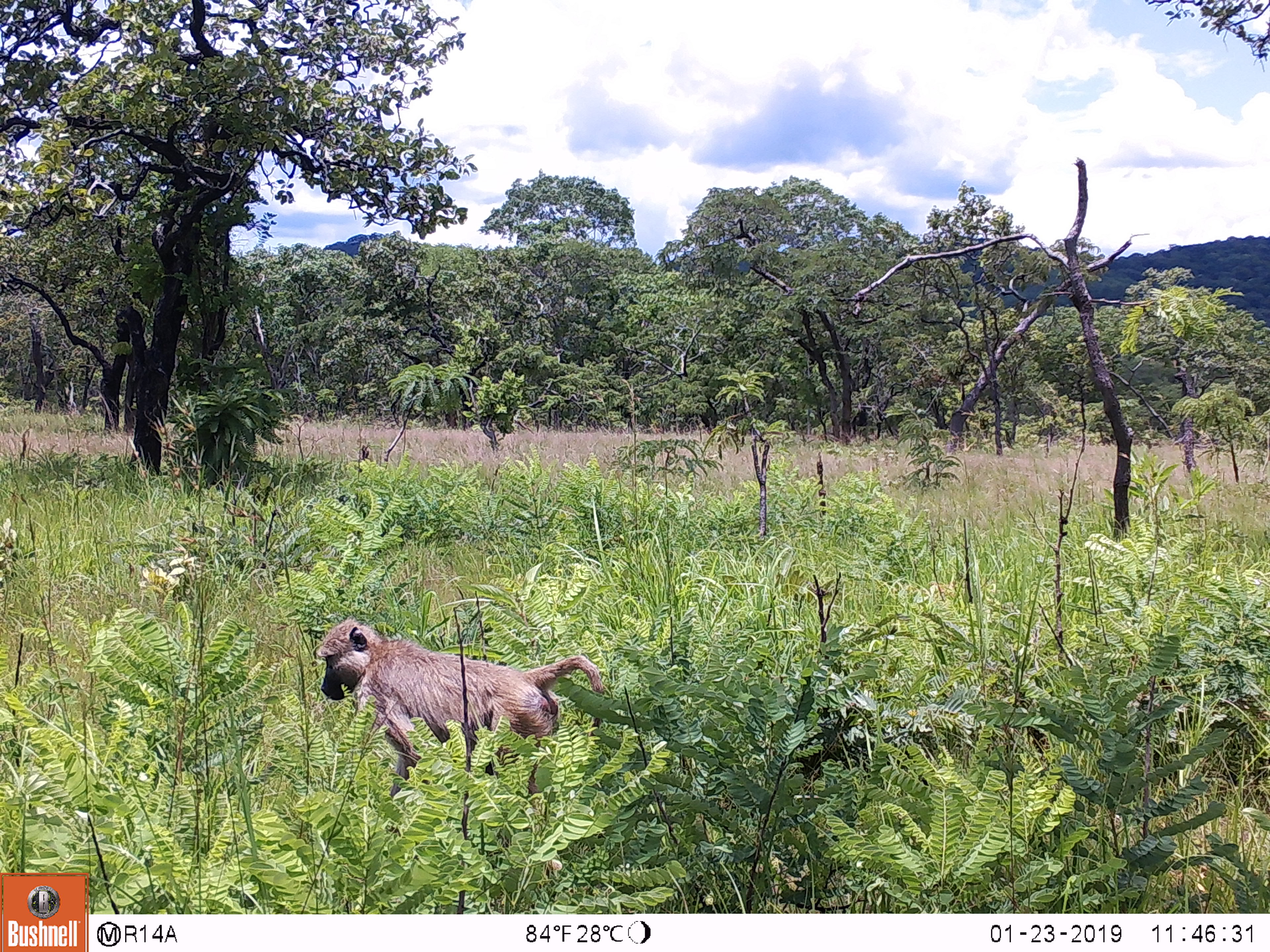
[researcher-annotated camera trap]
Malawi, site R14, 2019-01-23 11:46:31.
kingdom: Animalia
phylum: Chordata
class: Mammalia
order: Primates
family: Cercopithecidae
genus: Papio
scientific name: Papio cynocephalus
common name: yellow baboon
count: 1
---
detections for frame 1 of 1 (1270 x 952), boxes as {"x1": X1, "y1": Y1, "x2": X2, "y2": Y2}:
yellow baboon: {"x1": 319, "y1": 612, "x2": 612, "y2": 807}